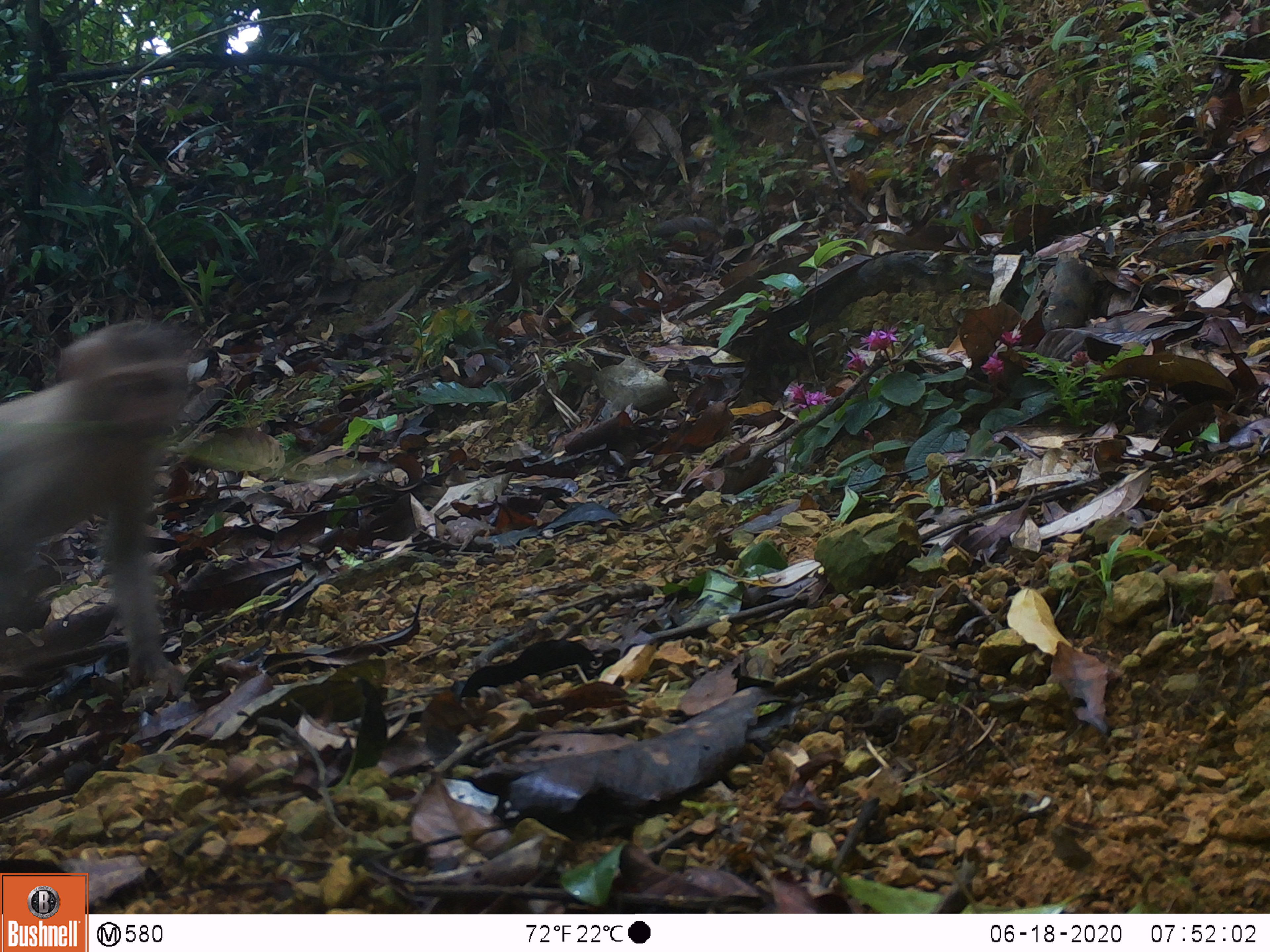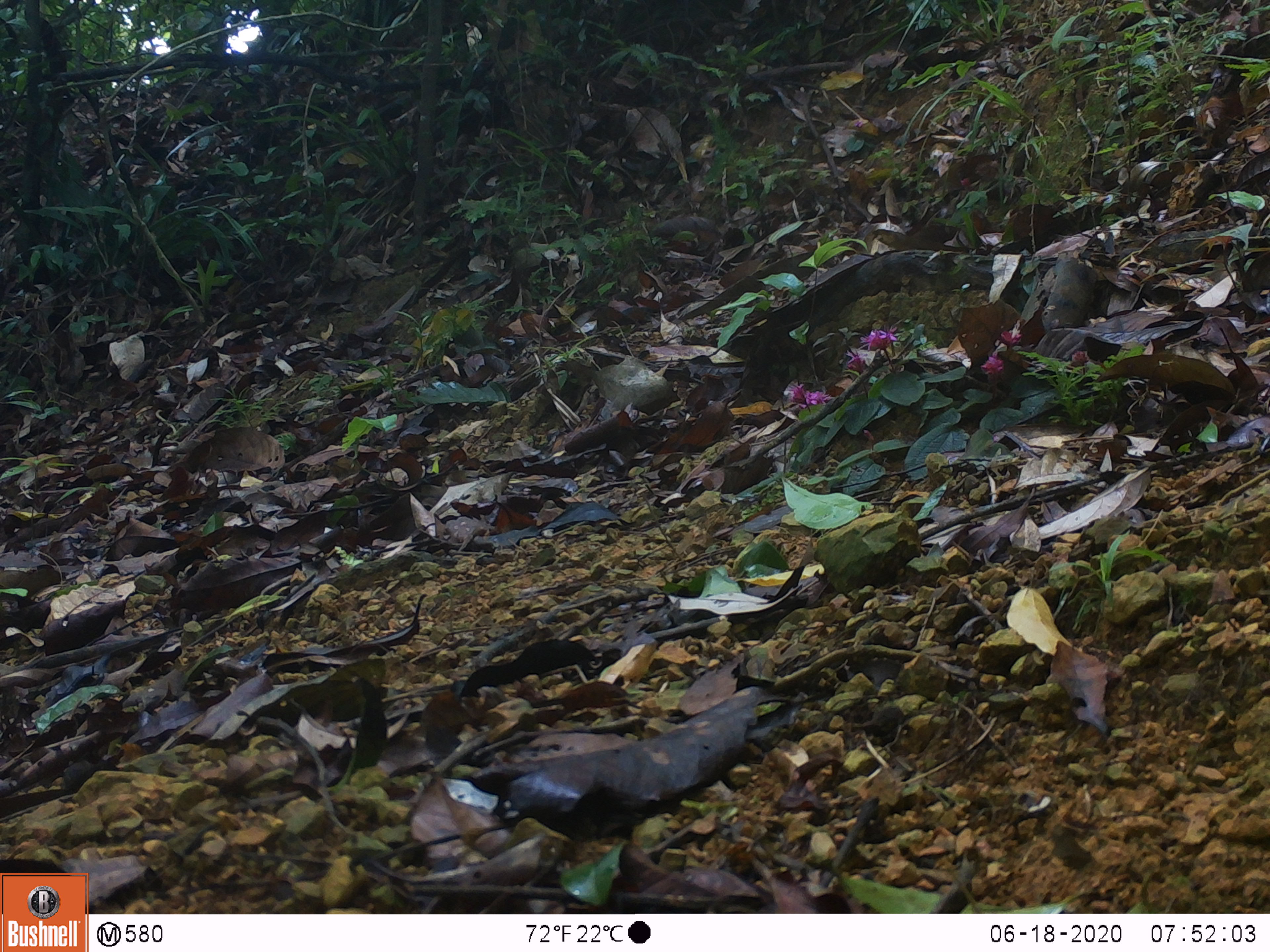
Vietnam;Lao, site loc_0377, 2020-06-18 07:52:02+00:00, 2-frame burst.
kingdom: Animalia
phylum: Chordata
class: Mammalia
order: Primates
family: Cercopithecidae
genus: Macaca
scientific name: Macaca nemestrina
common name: pig-tailed macaque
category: pig tailed macaque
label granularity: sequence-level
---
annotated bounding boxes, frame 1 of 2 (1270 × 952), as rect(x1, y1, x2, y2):
pig tailed macaque: rect(0, 318, 189, 696)